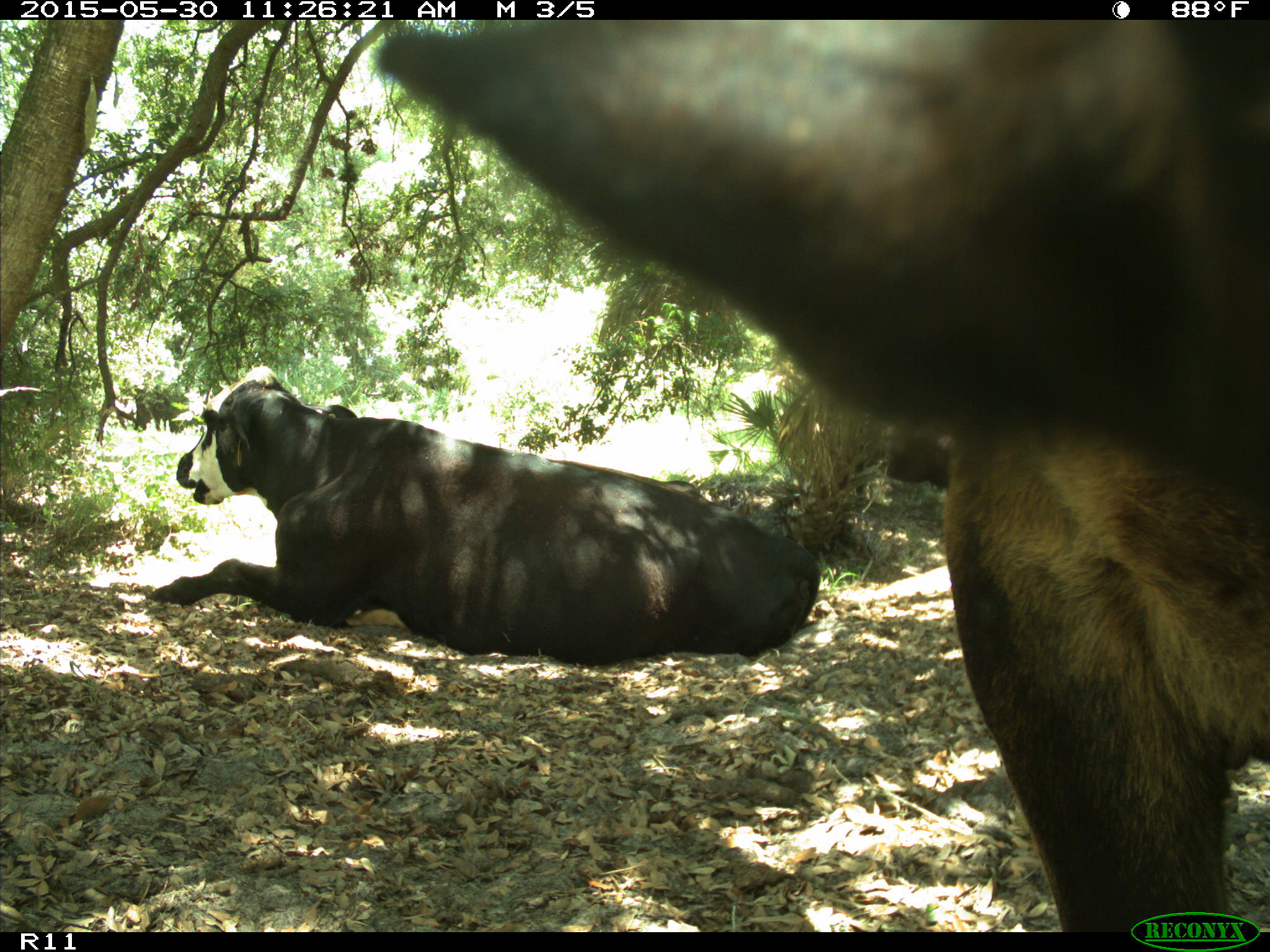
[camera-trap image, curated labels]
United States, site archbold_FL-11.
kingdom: Animalia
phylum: Chordata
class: Mammalia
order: Artiodactyla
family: Bovidae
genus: Bos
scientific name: Bos taurus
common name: domestic cow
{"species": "Bos taurus (domestic cow)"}